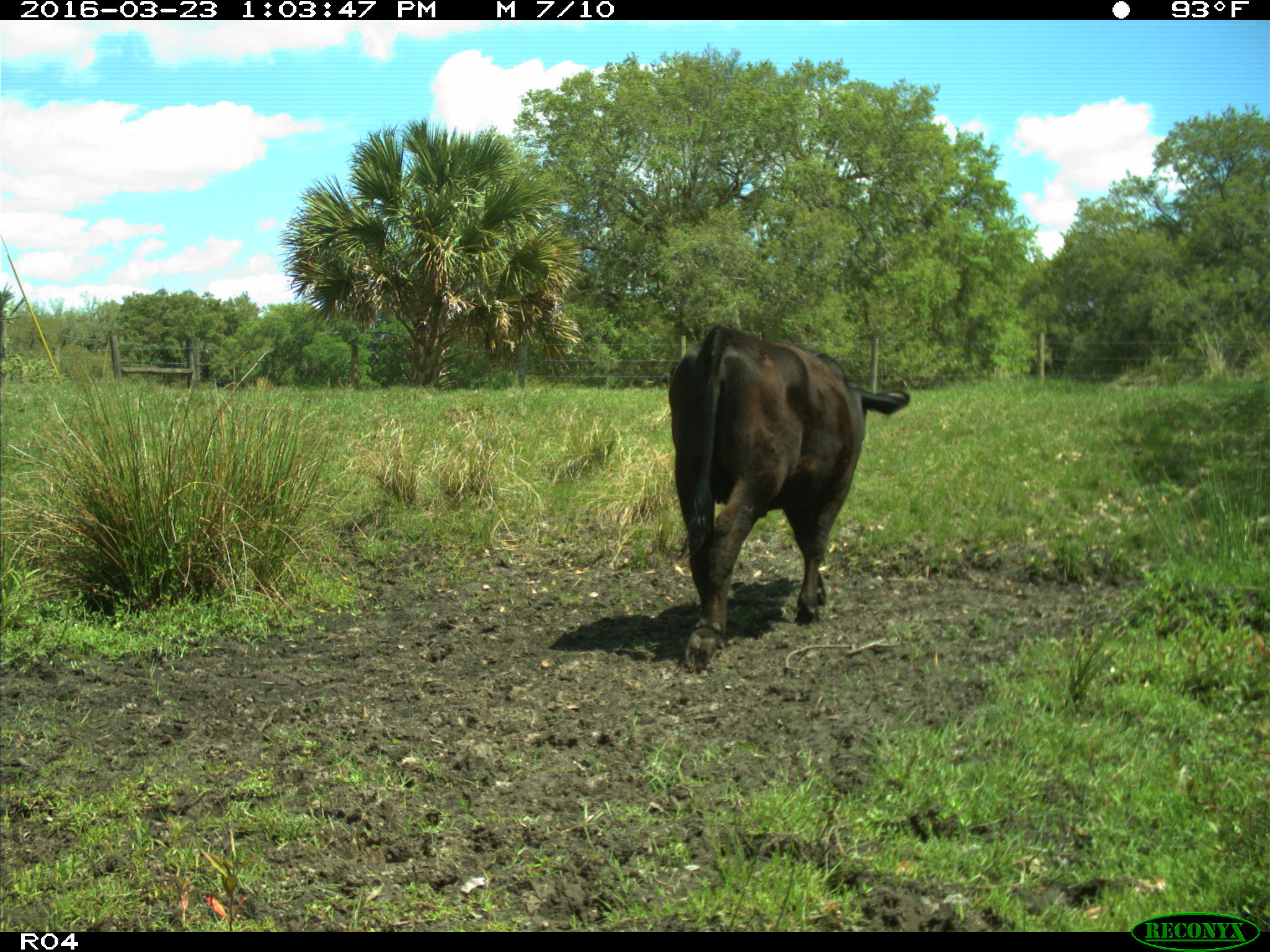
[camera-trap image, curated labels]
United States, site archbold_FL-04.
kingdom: Animalia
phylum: Chordata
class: Mammalia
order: Artiodactyla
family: Bovidae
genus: Bos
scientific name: Bos taurus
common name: domestic cow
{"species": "Bos taurus (domestic cow)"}